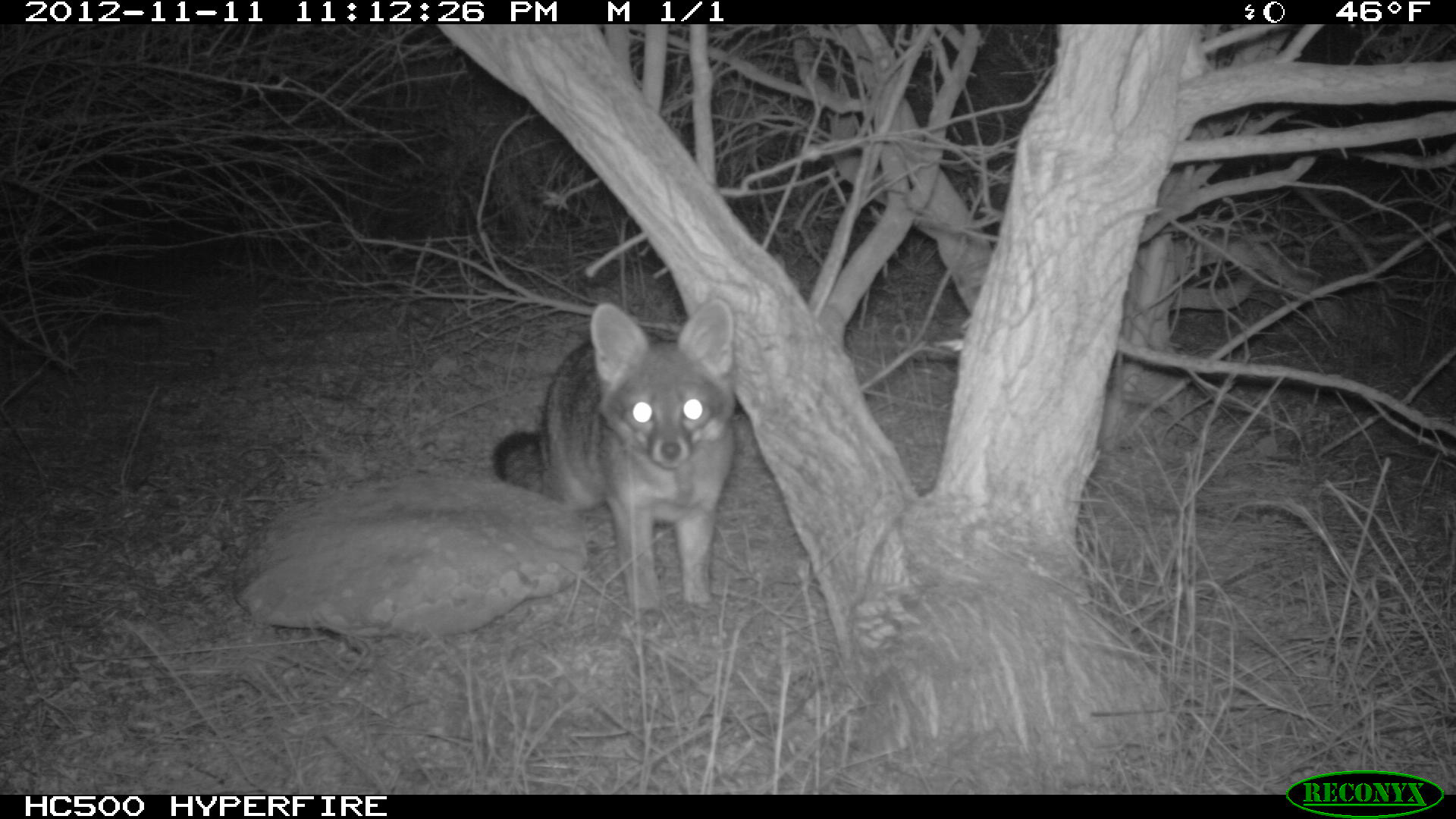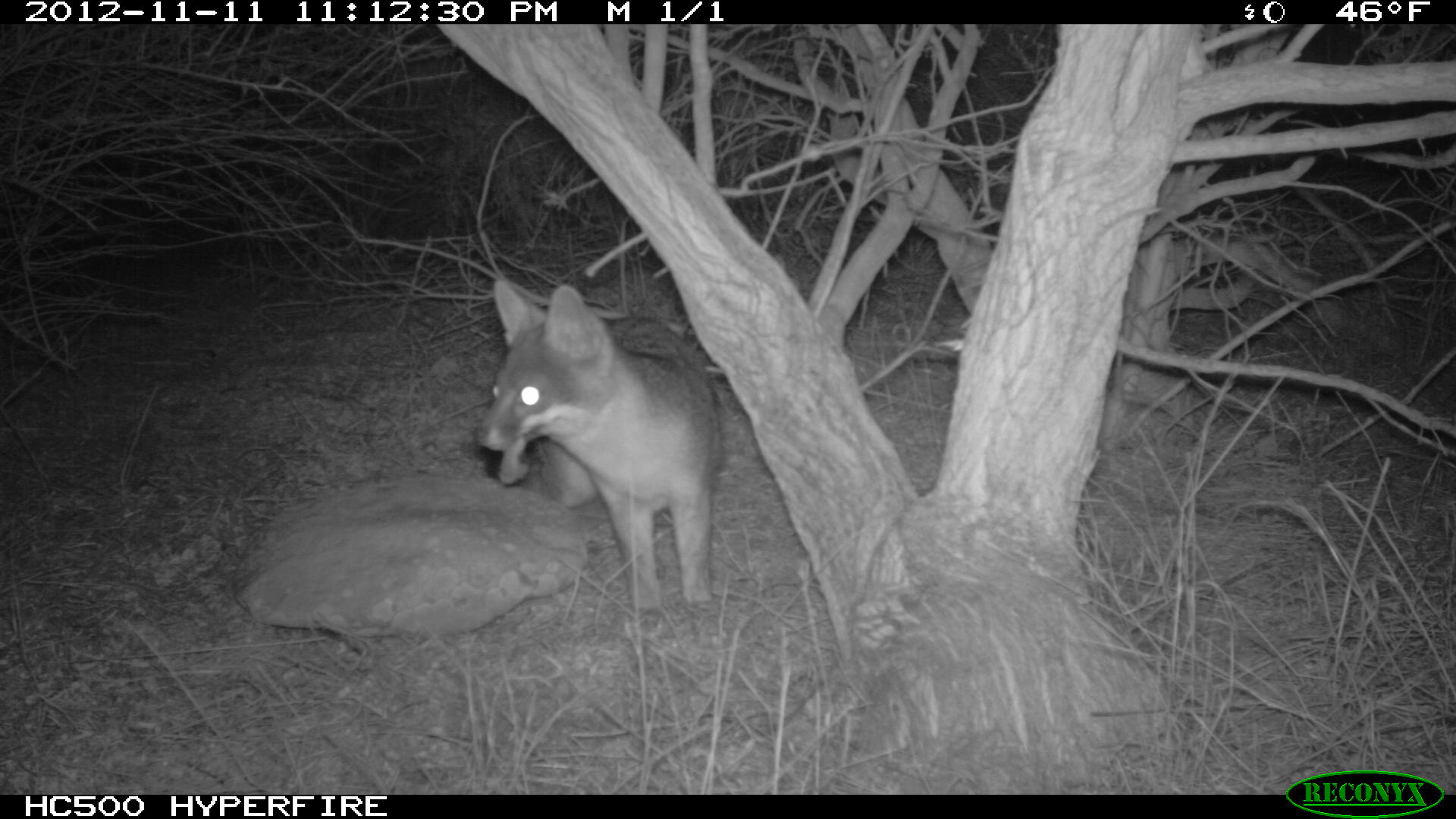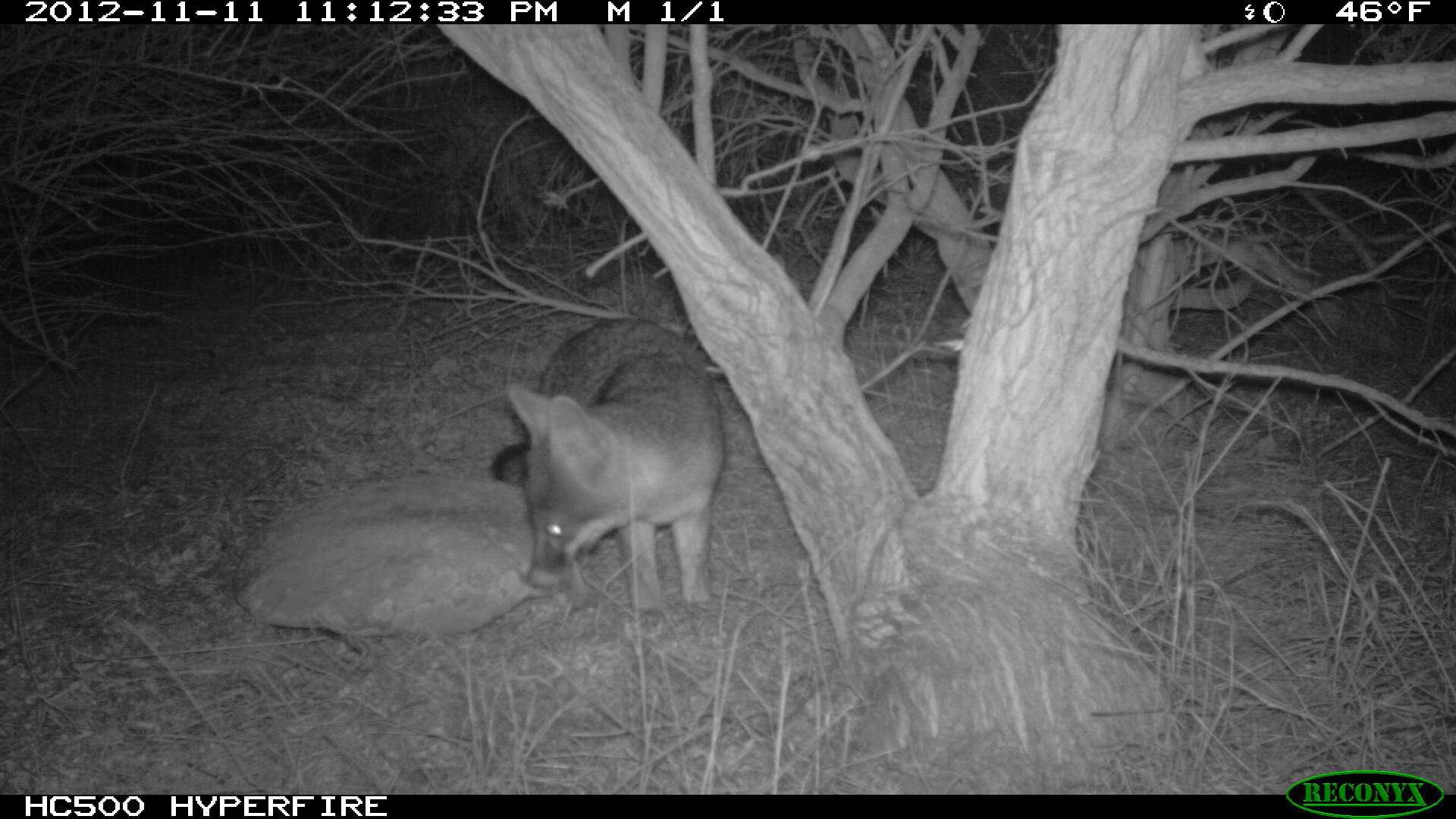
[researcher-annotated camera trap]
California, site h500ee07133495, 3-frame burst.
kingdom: Animalia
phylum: Chordata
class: Mammalia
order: Carnivora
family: Canidae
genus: Urocyon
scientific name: Urocyon littoralis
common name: island fox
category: fox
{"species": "fox (island fox) (Urocyon littoralis)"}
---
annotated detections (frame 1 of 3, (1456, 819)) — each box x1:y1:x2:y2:
fox: 491:300:733:626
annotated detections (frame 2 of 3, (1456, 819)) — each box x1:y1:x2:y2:
fox: 472:275:719:635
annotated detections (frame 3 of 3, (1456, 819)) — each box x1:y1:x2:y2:
fox: 491:317:723:604